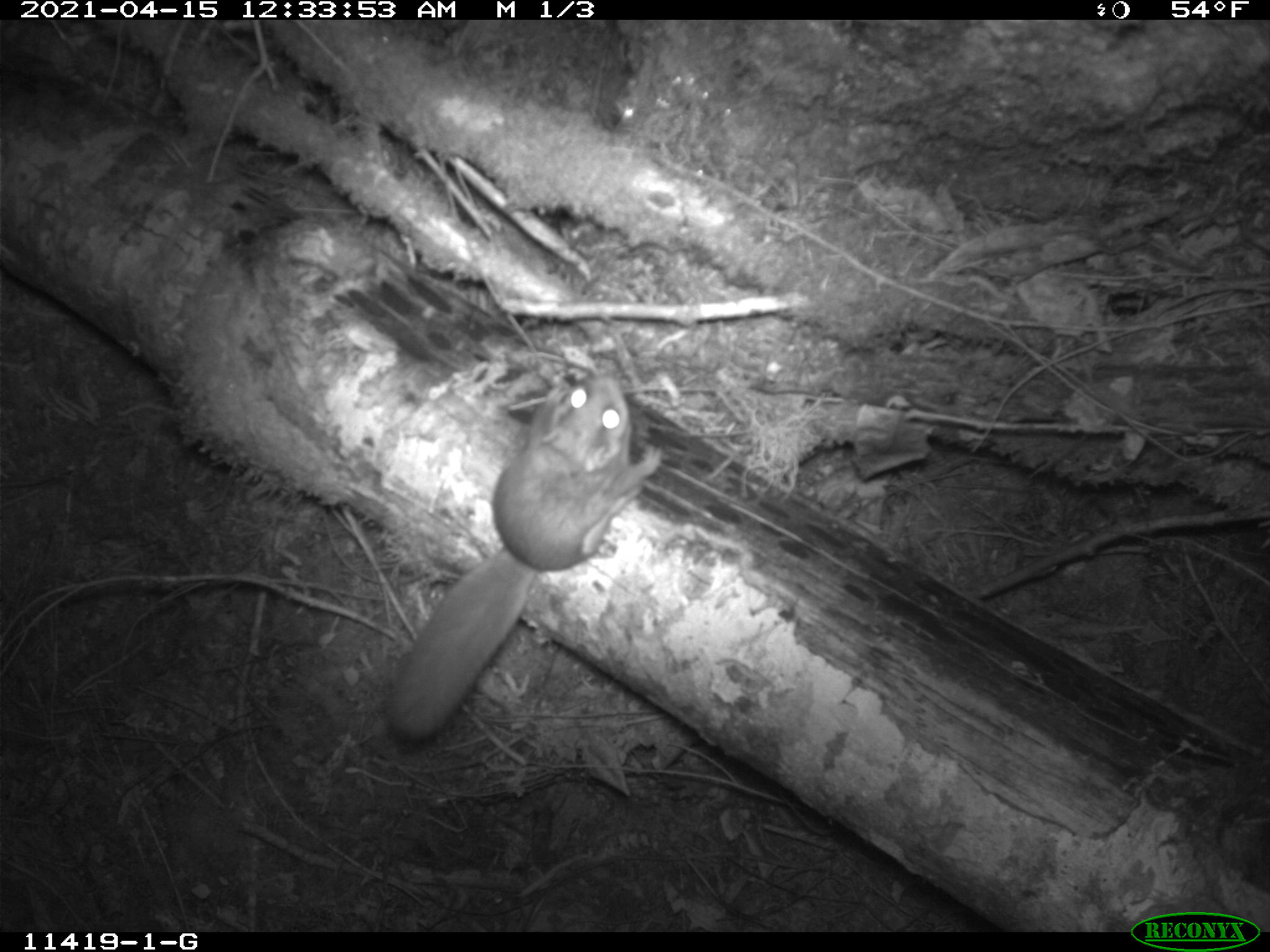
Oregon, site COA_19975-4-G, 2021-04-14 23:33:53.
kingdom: Animalia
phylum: Chordata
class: Mammalia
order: Rodentia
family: Sciuridae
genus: Glaucomys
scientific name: Glaucomys oregonensis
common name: humboldt's flying squirrel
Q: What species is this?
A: Humboldt's flying squirrel (Glaucomys oregonensis).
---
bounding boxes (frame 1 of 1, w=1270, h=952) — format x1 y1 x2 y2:
humboldt's flying squirrel: 372 370 665 754